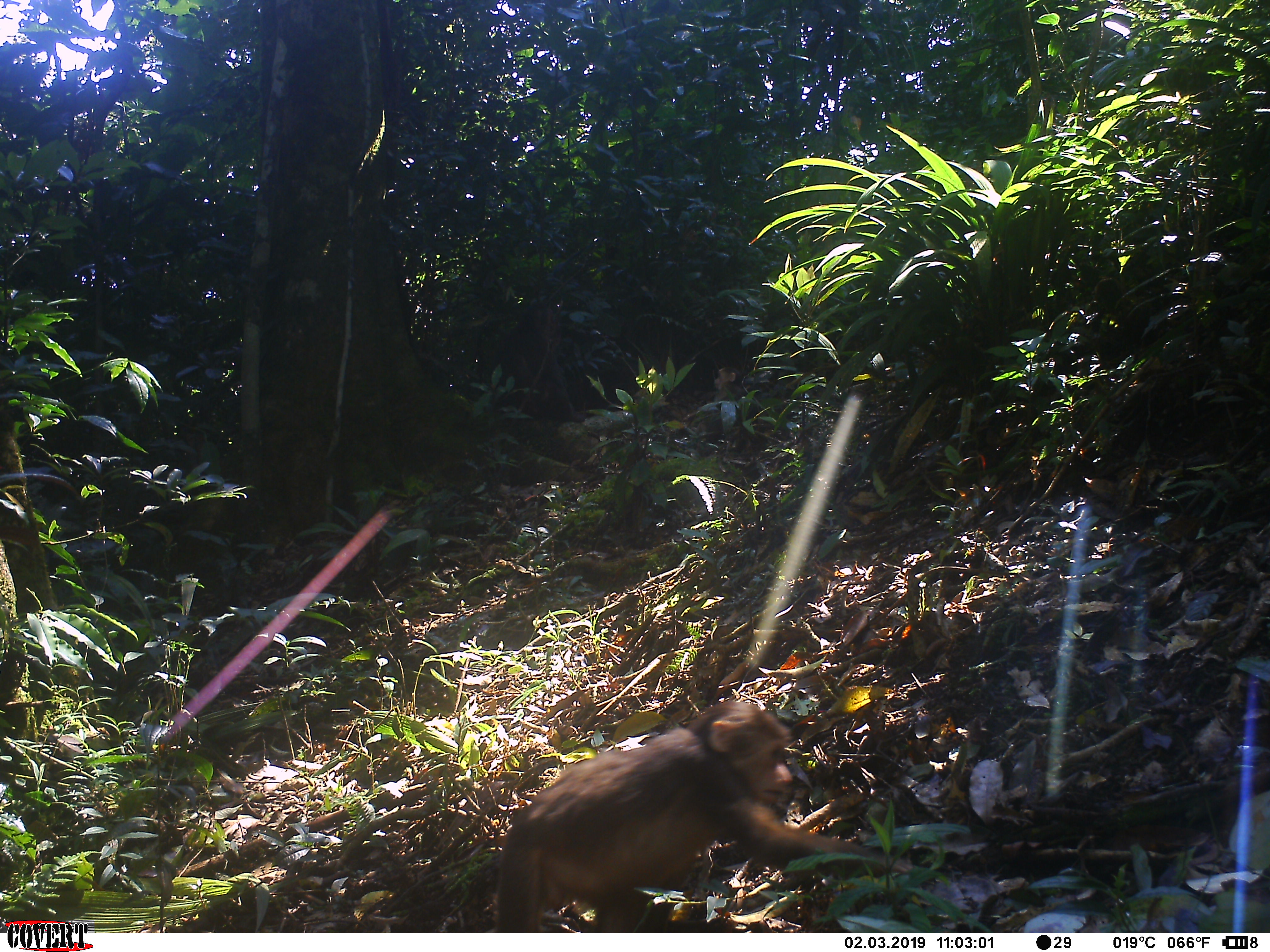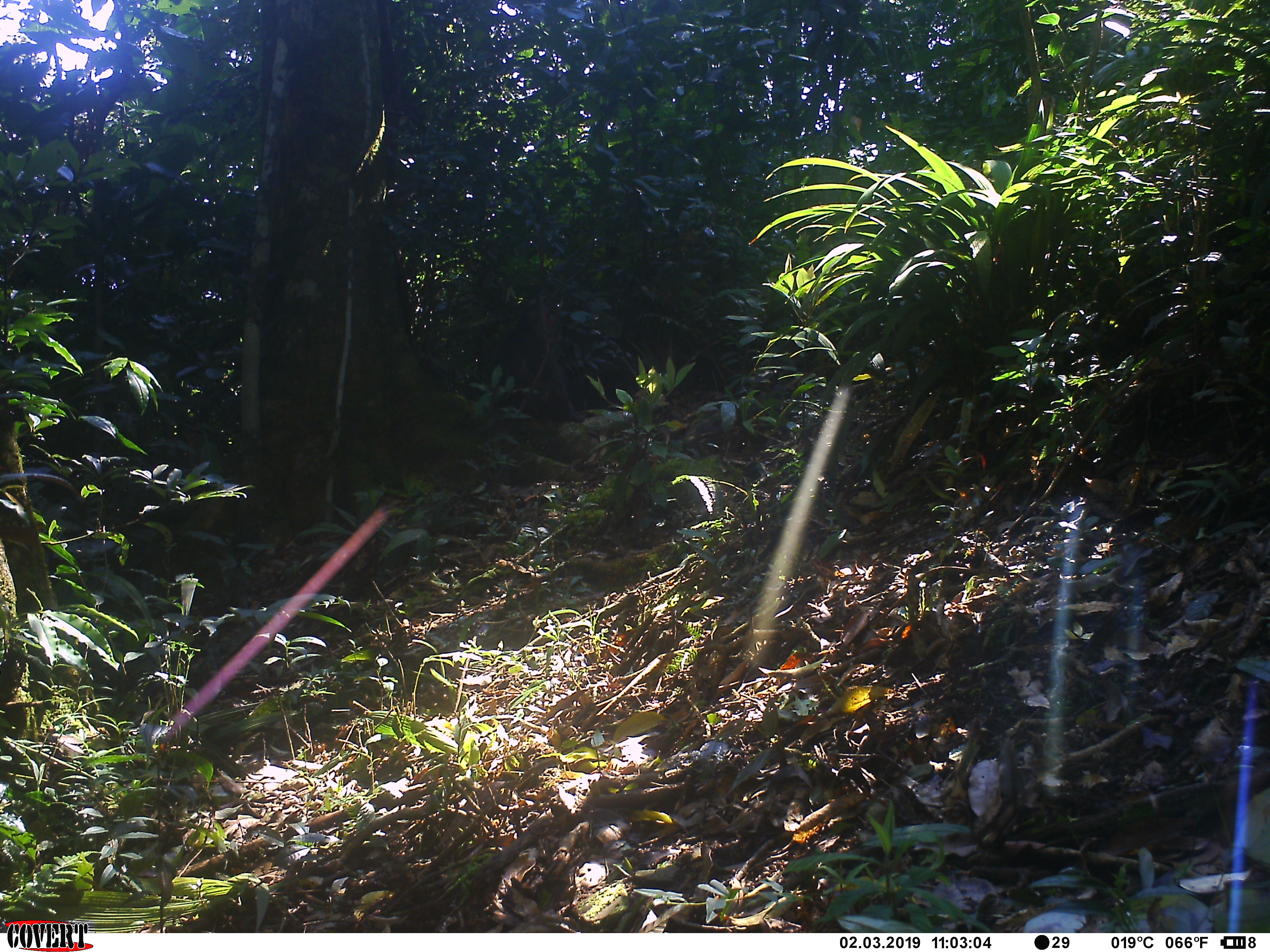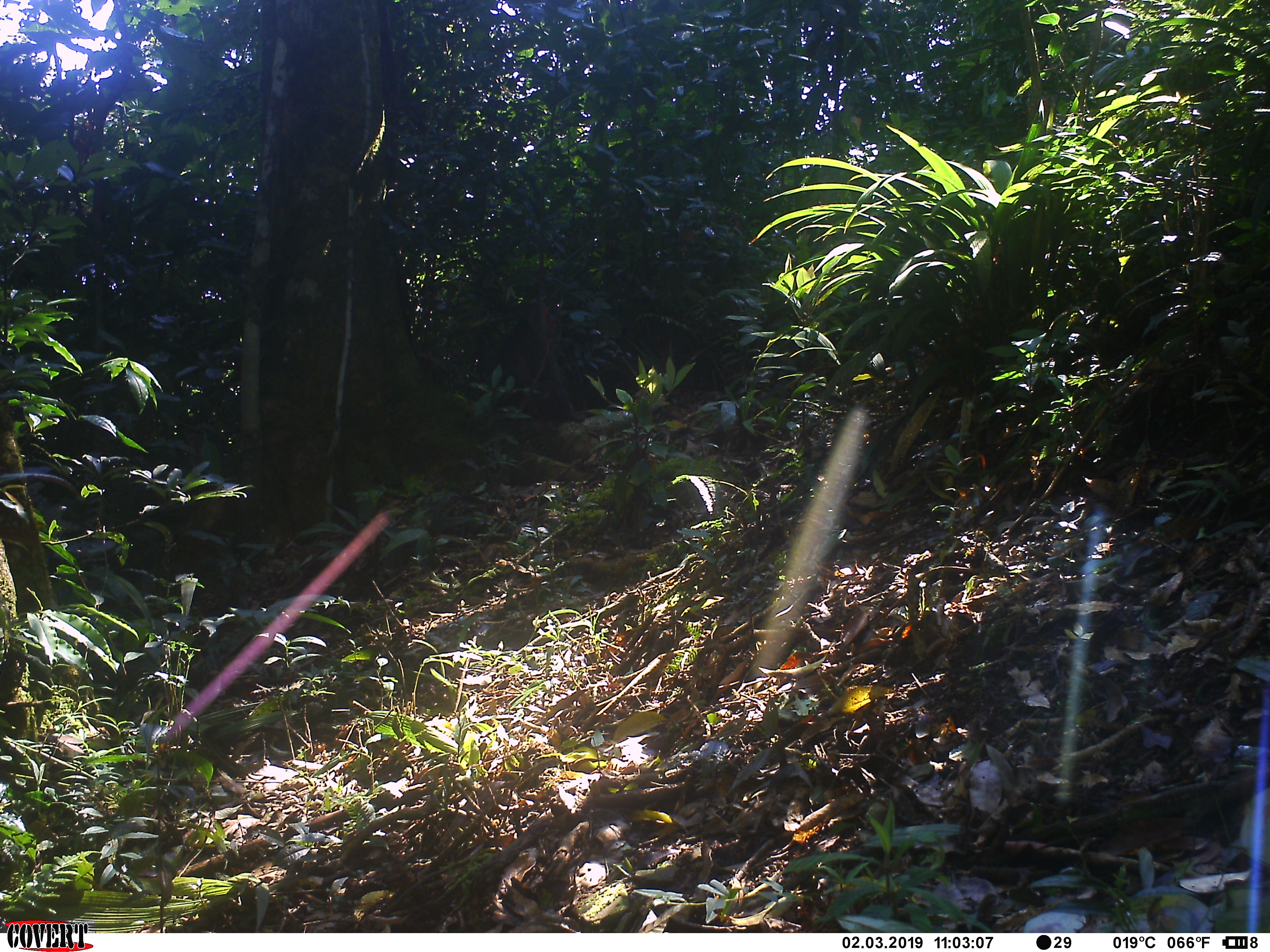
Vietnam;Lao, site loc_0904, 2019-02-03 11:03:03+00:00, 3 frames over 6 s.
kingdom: Animalia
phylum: Chordata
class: Mammalia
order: Primates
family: Cercopithecidae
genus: Macaca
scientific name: Macaca arctoides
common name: stump-tailed macaque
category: stump tailed macaque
Stump tailed macaque (stump-tailed macaque) (Macaca arctoides). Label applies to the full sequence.